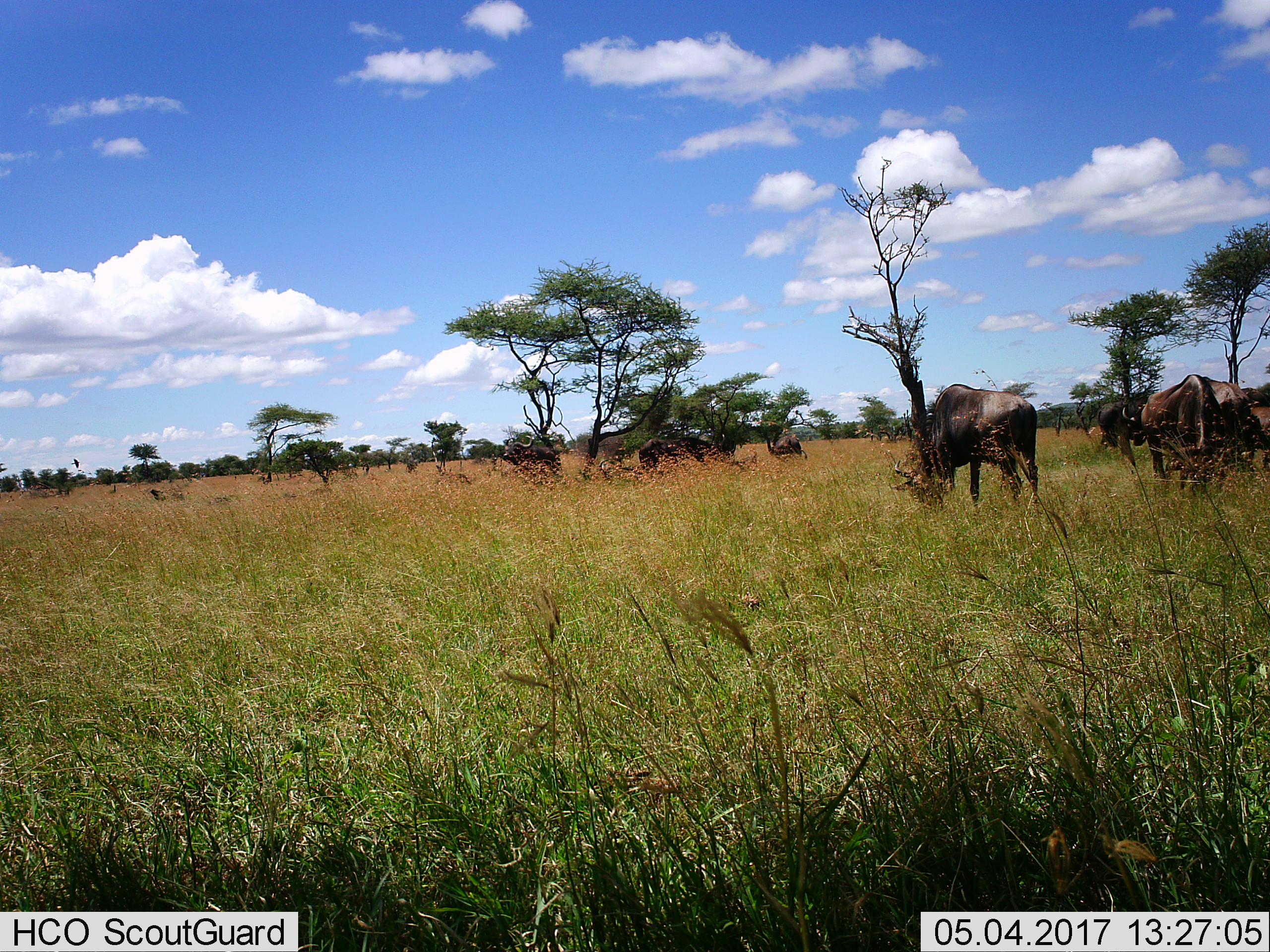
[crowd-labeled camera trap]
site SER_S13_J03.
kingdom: Animalia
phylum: Chordata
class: Mammalia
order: Artiodactyla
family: Bovidae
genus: Connochaetes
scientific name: Connochaetes taurinus taurinus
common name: blue wildebeest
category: wildebeestblue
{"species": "wildebeestblue (blue wildebeest) (Connochaetes taurinus taurinus)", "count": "10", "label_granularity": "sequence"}